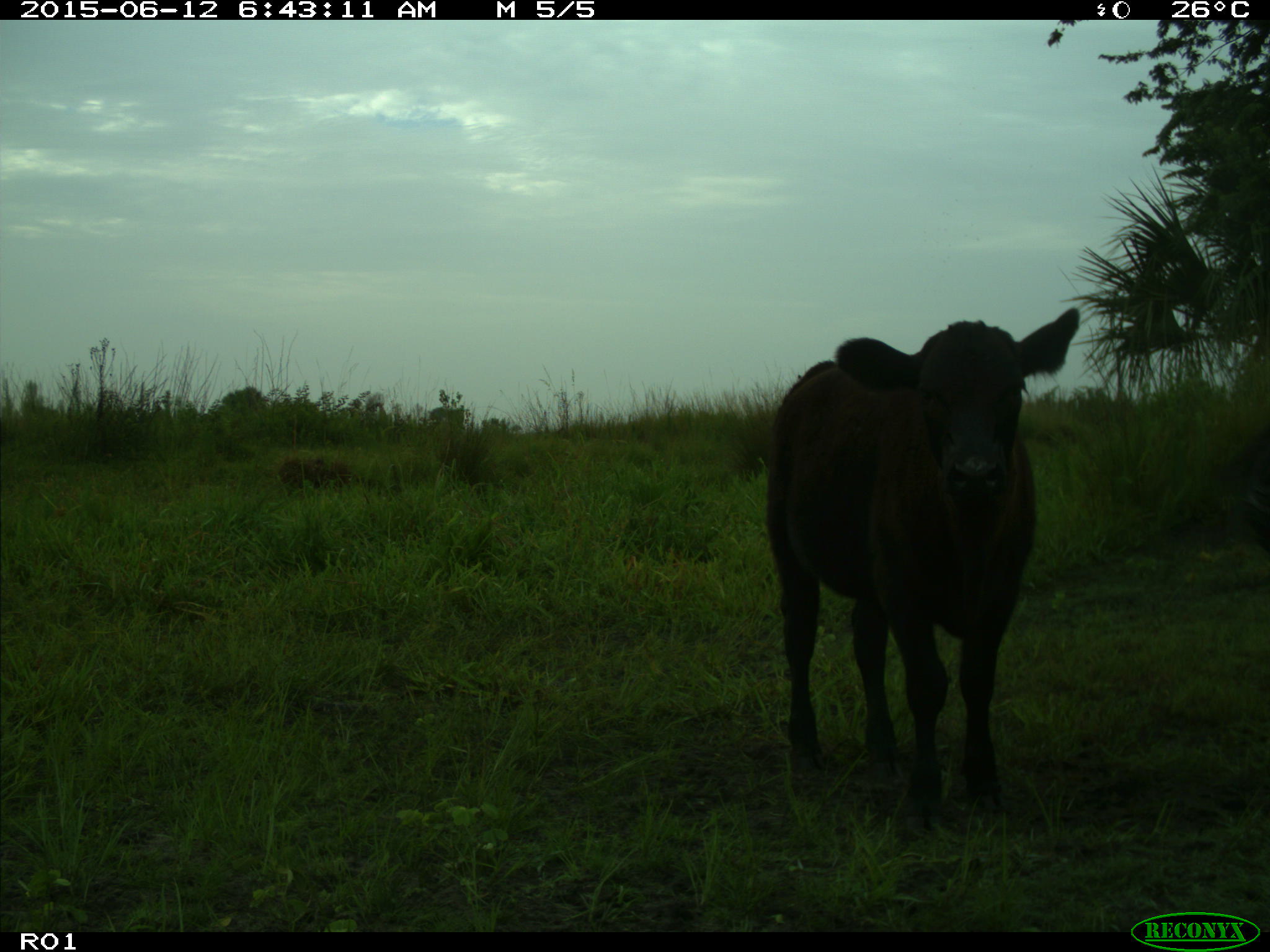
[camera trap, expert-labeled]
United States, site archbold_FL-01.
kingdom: Animalia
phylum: Chordata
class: Mammalia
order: Artiodactyla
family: Bovidae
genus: Bos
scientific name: Bos taurus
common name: domestic cow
Bos taurus (domestic cow).